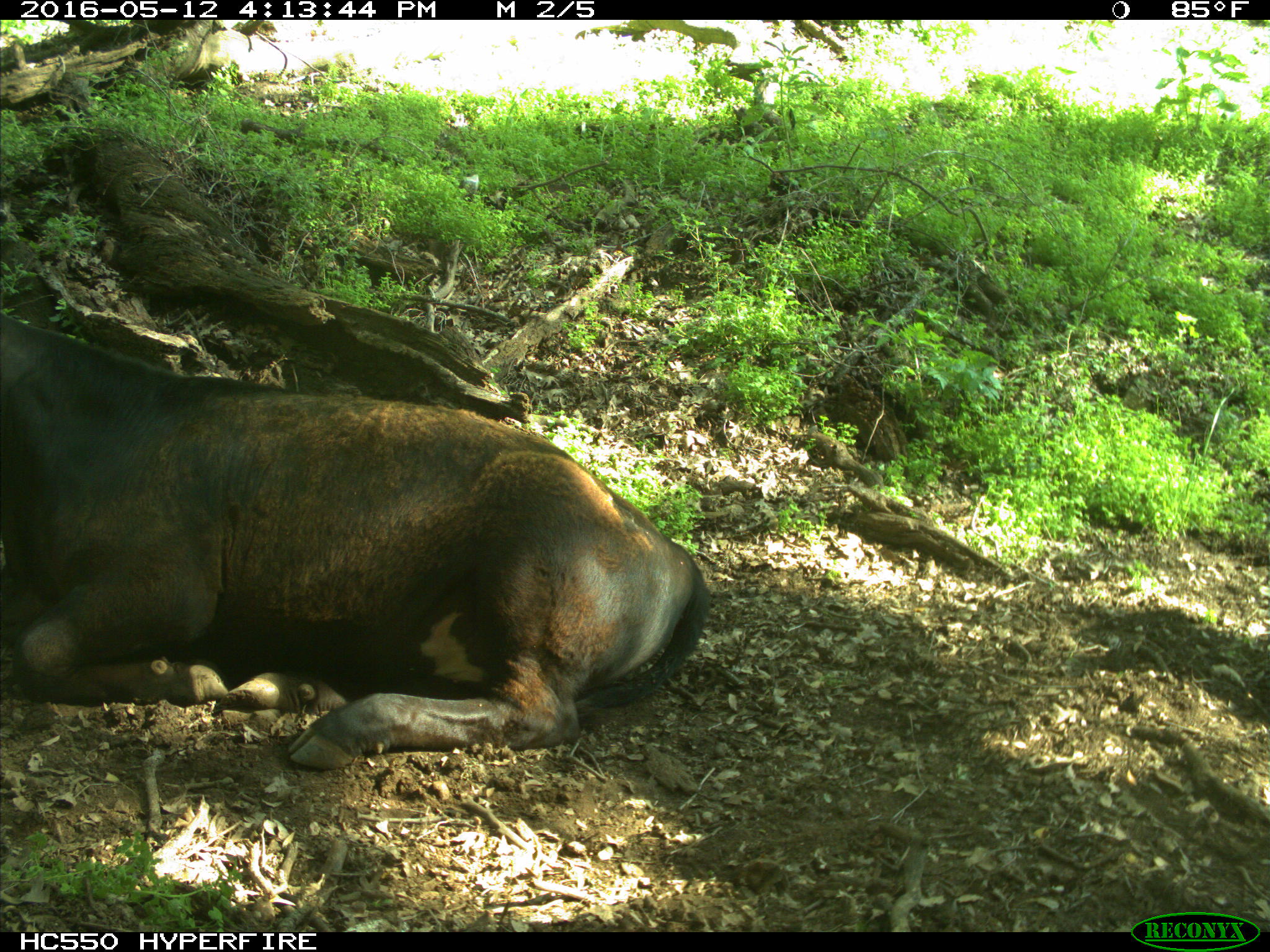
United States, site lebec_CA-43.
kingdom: Animalia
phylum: Chordata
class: Mammalia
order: Artiodactyla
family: Bovidae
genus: Bos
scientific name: Bos taurus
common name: domestic cow